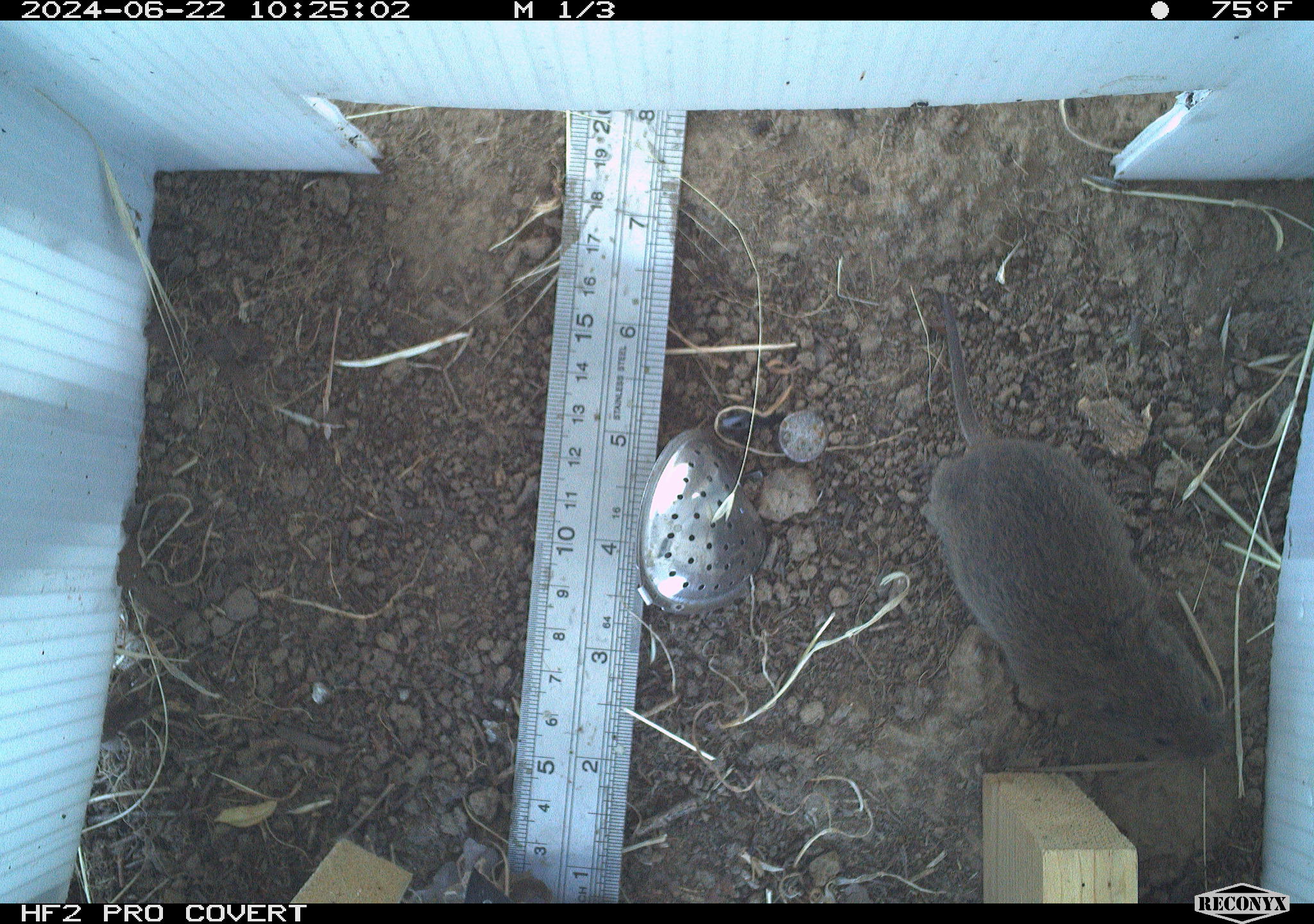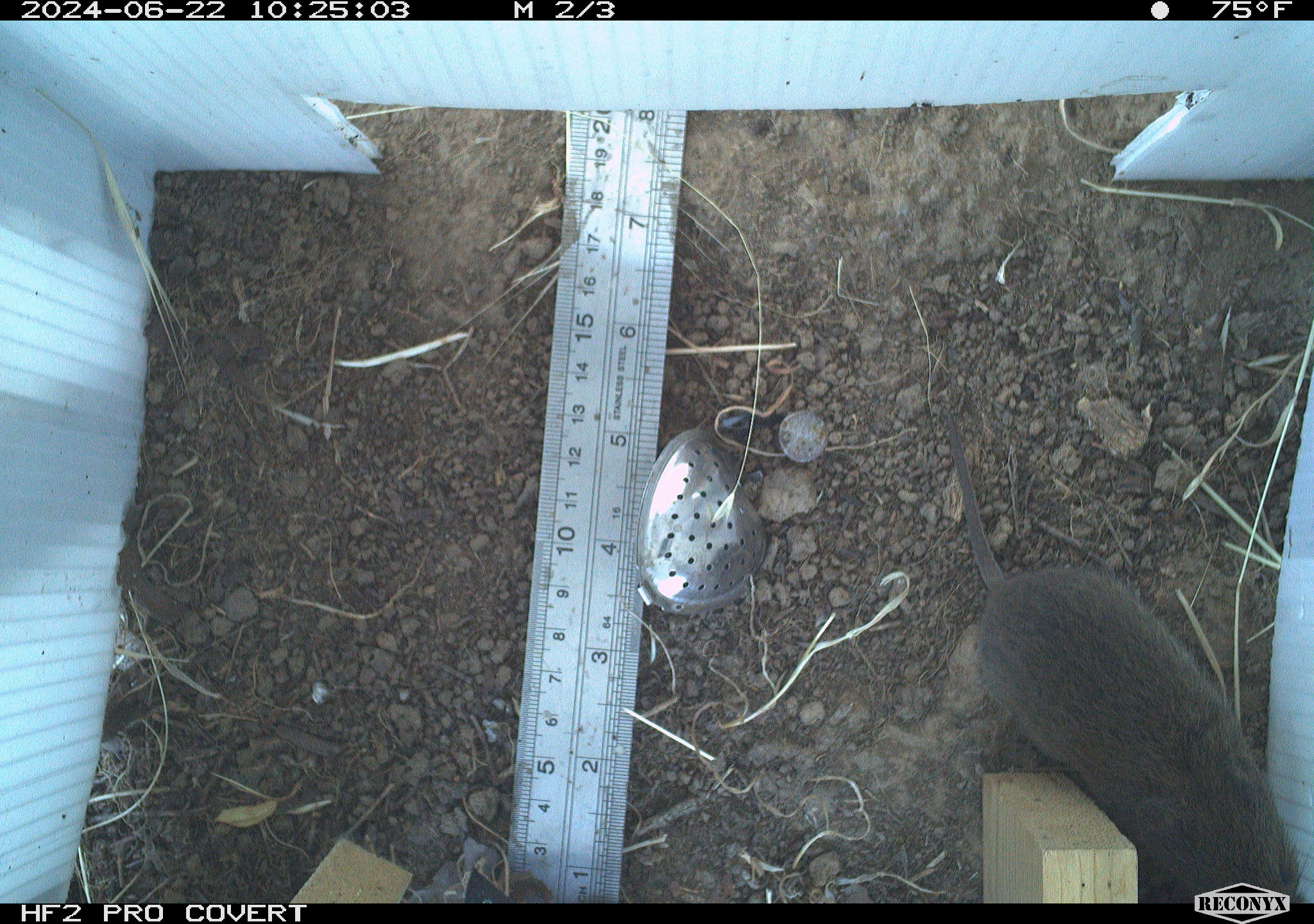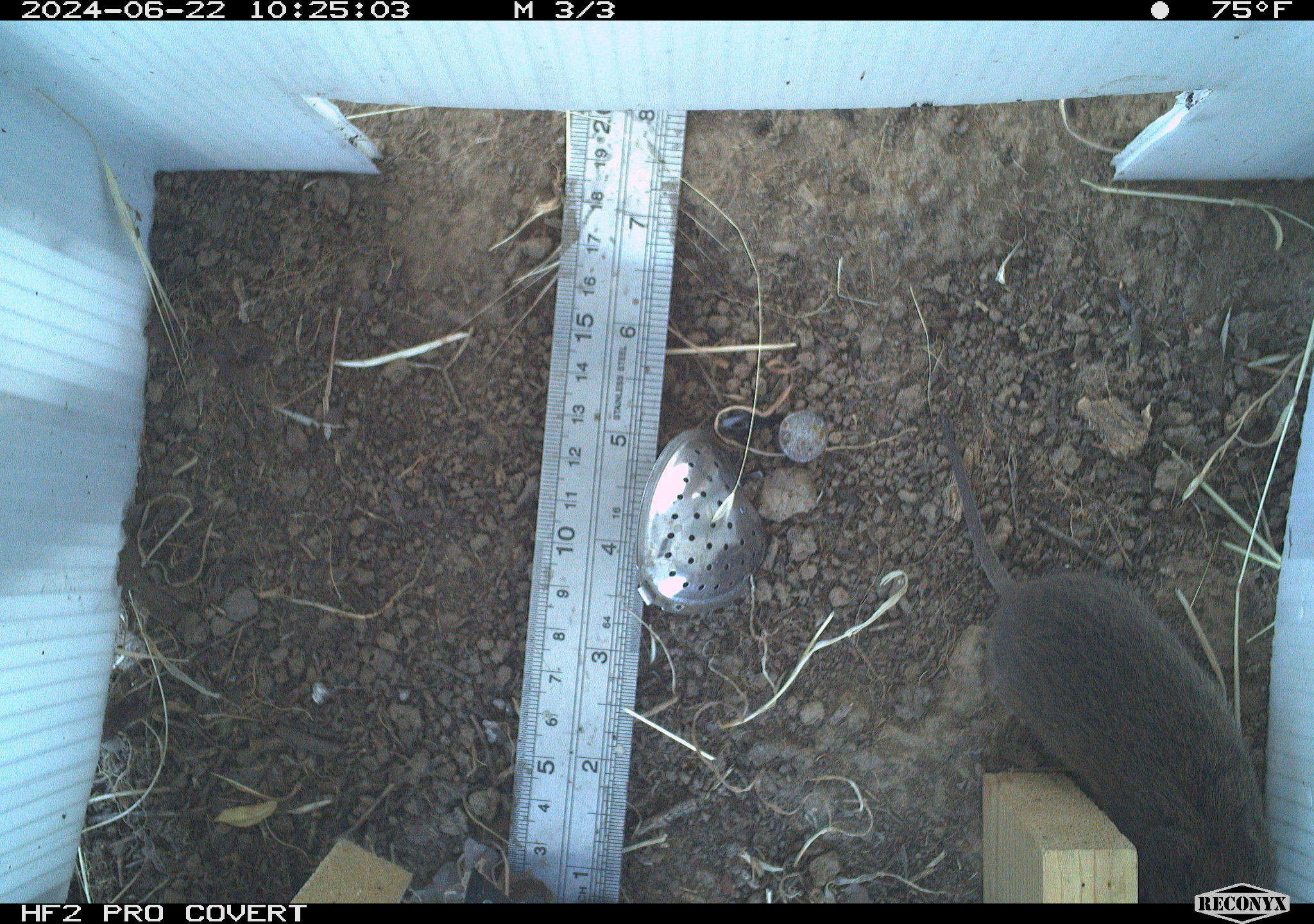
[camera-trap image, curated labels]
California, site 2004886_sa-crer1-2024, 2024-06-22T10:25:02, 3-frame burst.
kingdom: Animalia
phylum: Chordata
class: Mammalia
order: Rodentia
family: Cricetidae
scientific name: Arvicolinae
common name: voles, lemmings, and muskrats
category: arvicolinae subfamily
Arvicolinae subfamily (voles, lemmings, and muskrats) (Arvicolinae).